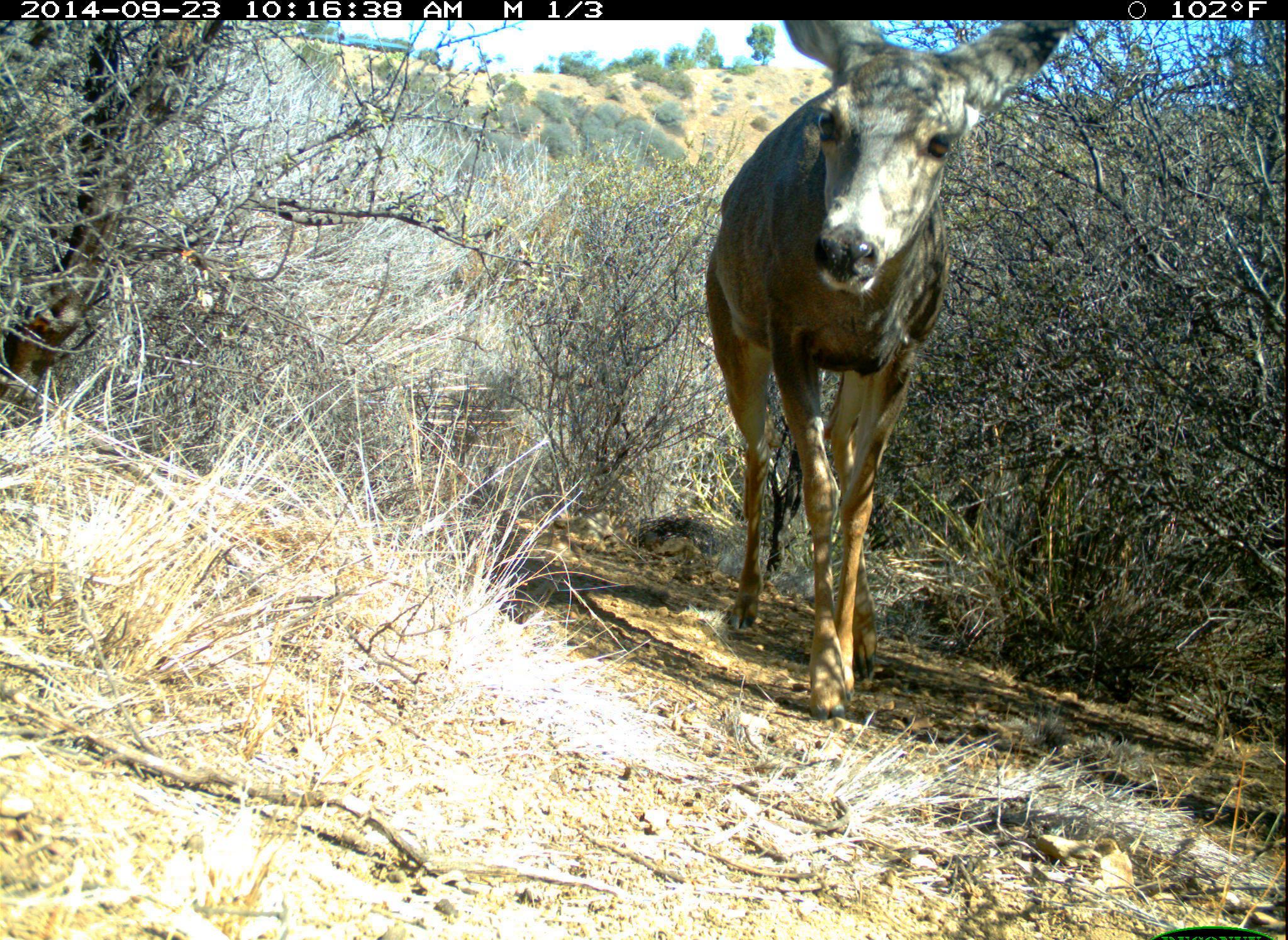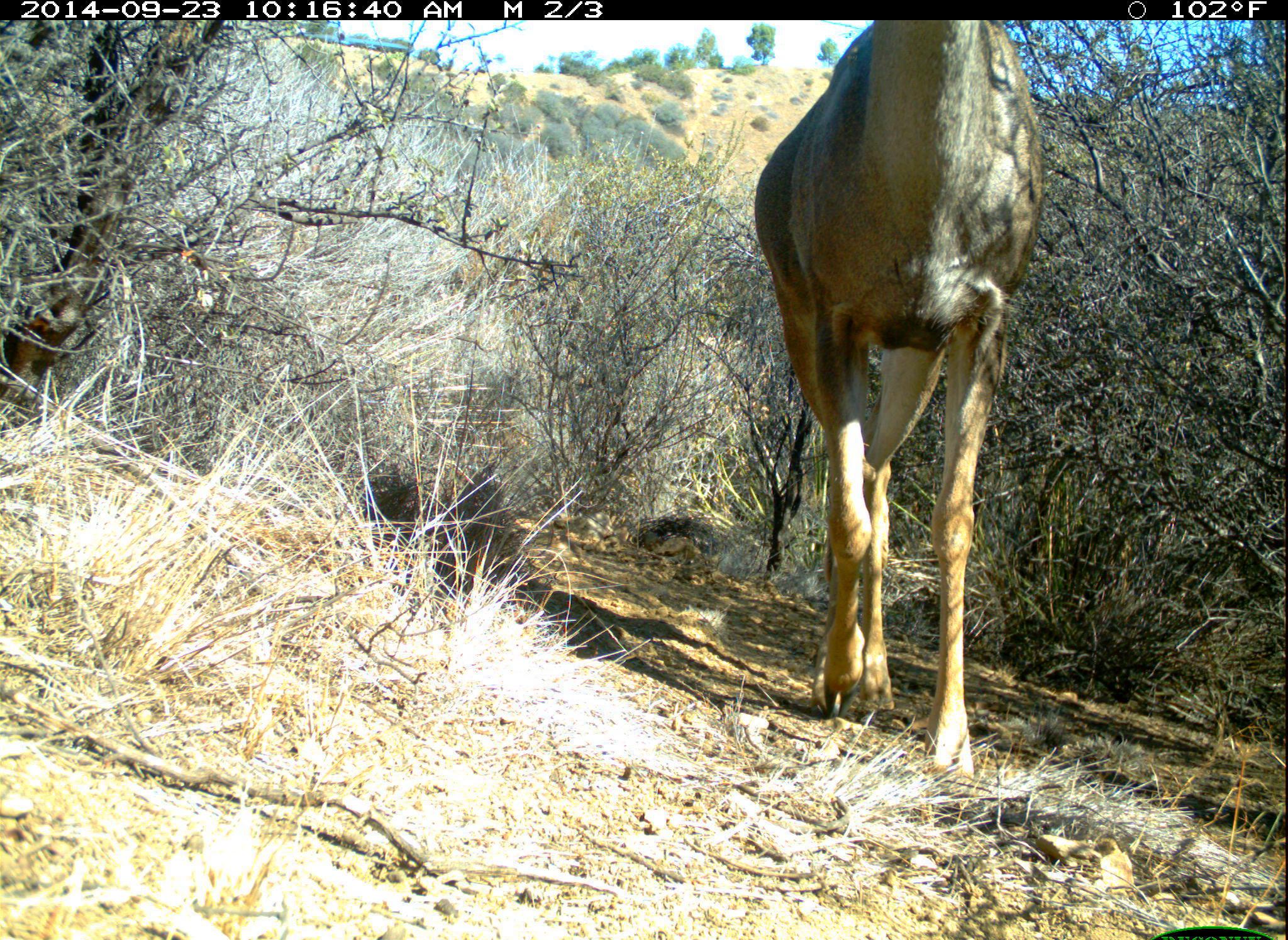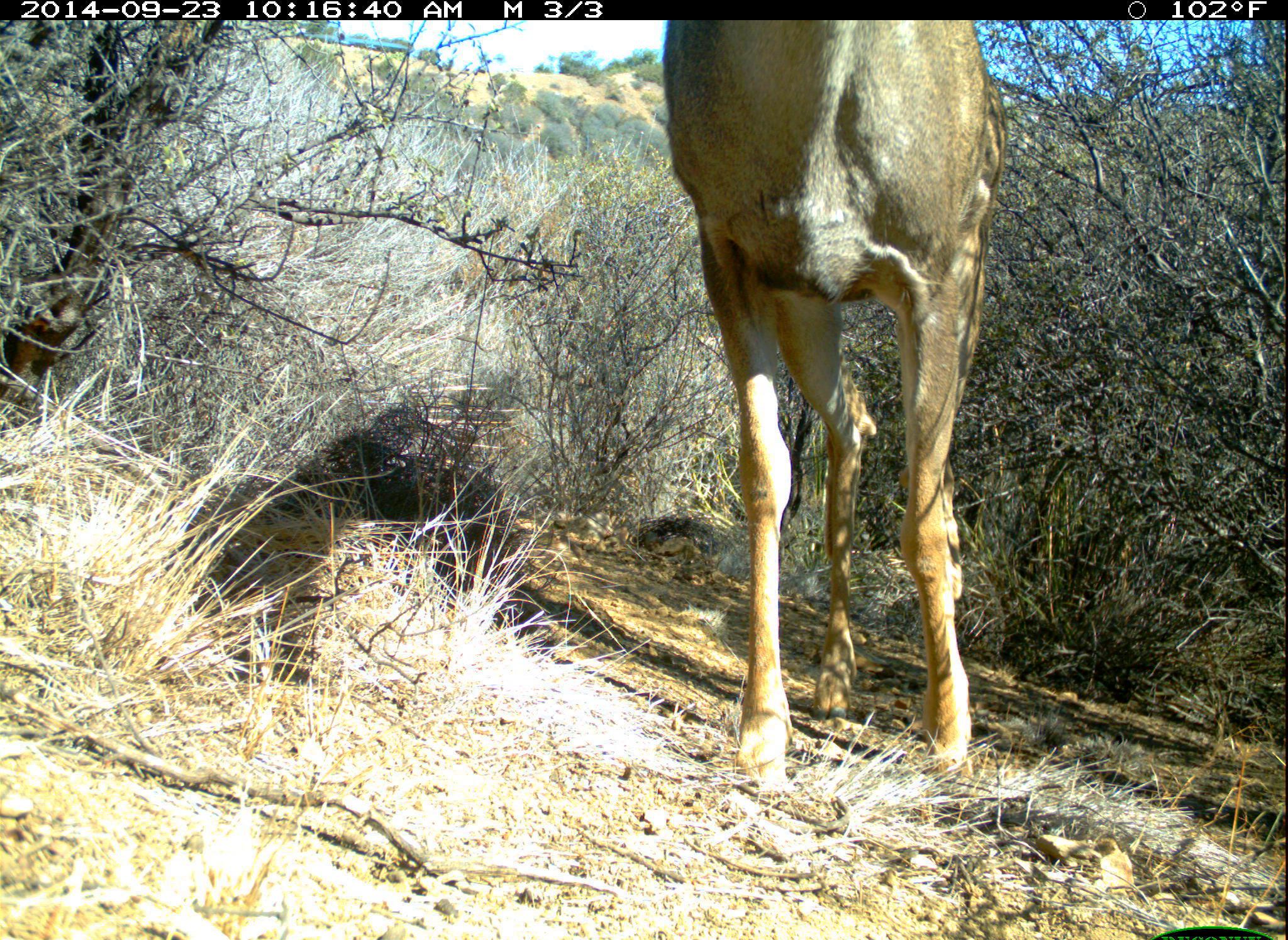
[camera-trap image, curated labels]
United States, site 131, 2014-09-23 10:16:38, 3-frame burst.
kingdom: Animalia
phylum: Chordata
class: Mammalia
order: Artiodactyla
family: Cervidae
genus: Odocoileus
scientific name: Odocoileus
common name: deer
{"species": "deer (Odocoileus)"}